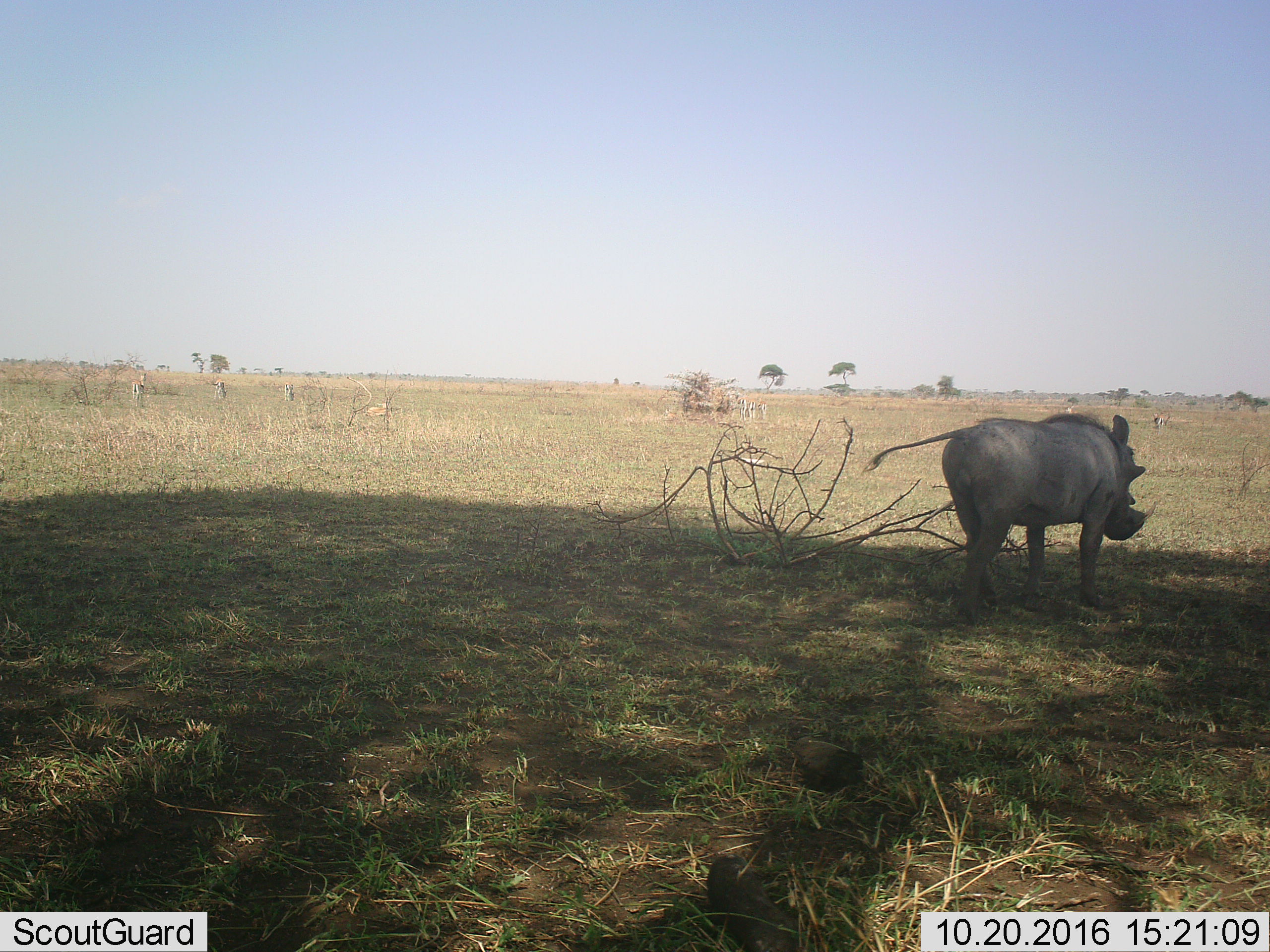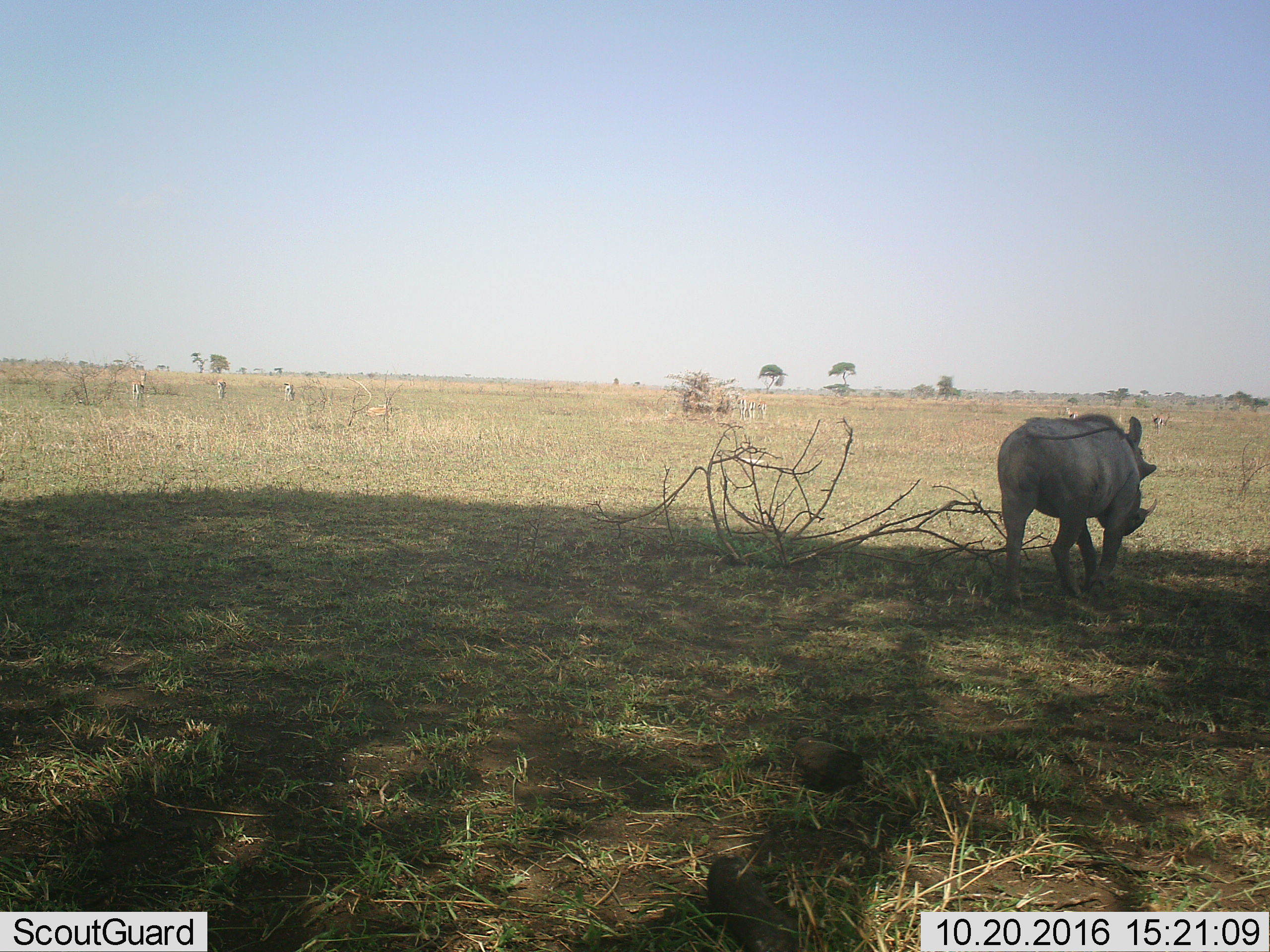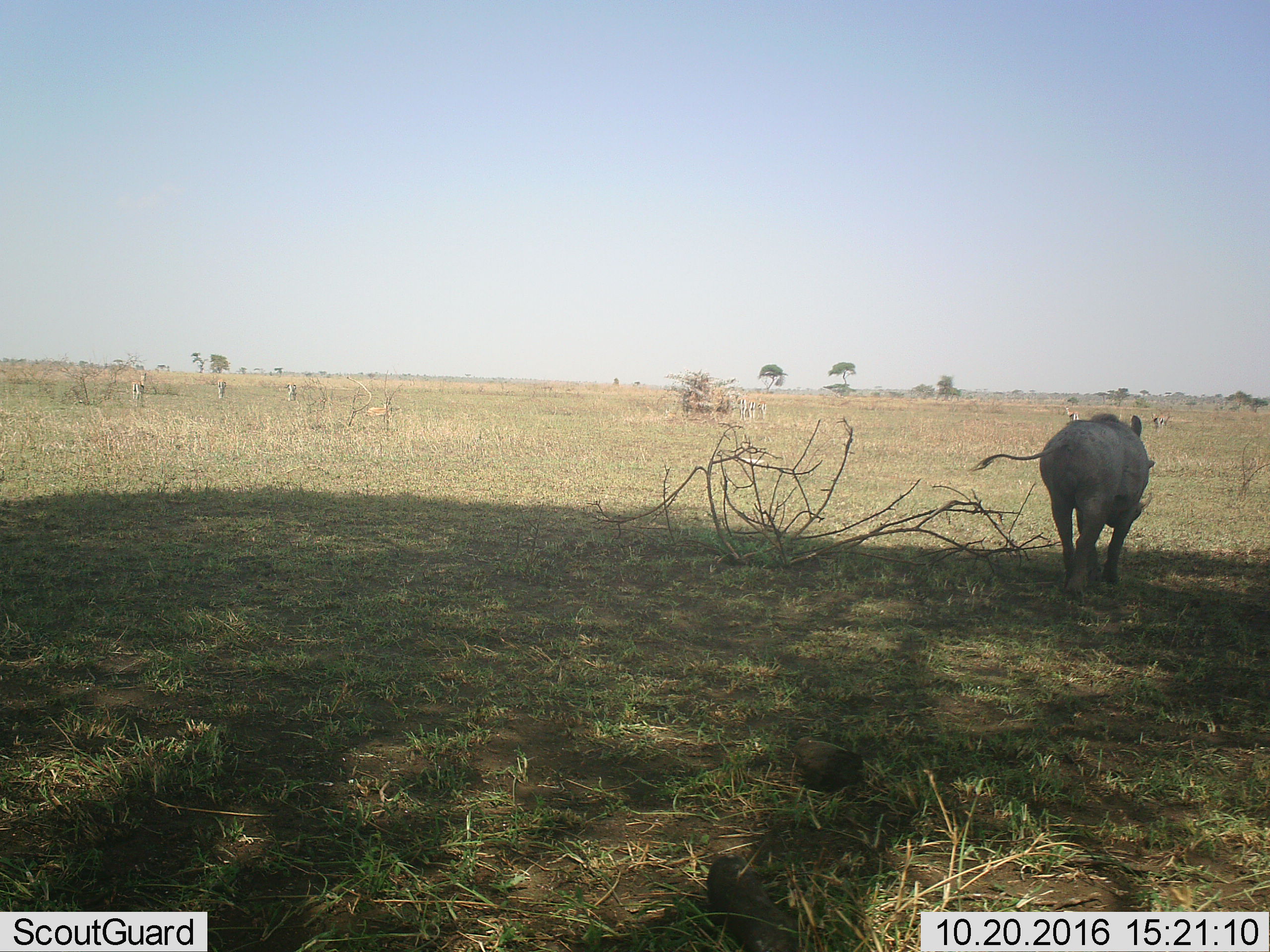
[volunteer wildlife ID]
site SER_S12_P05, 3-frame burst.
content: unidentified animal